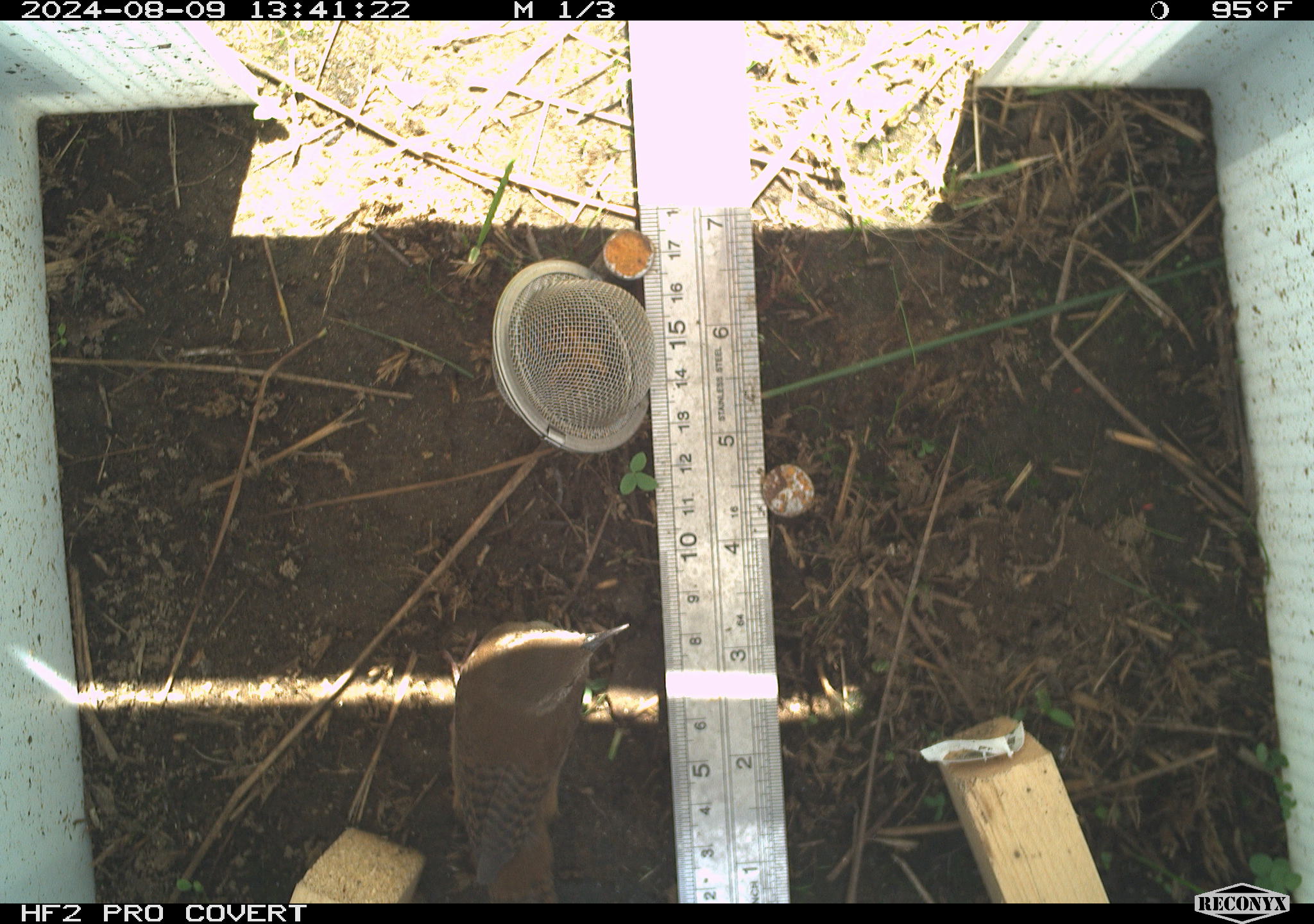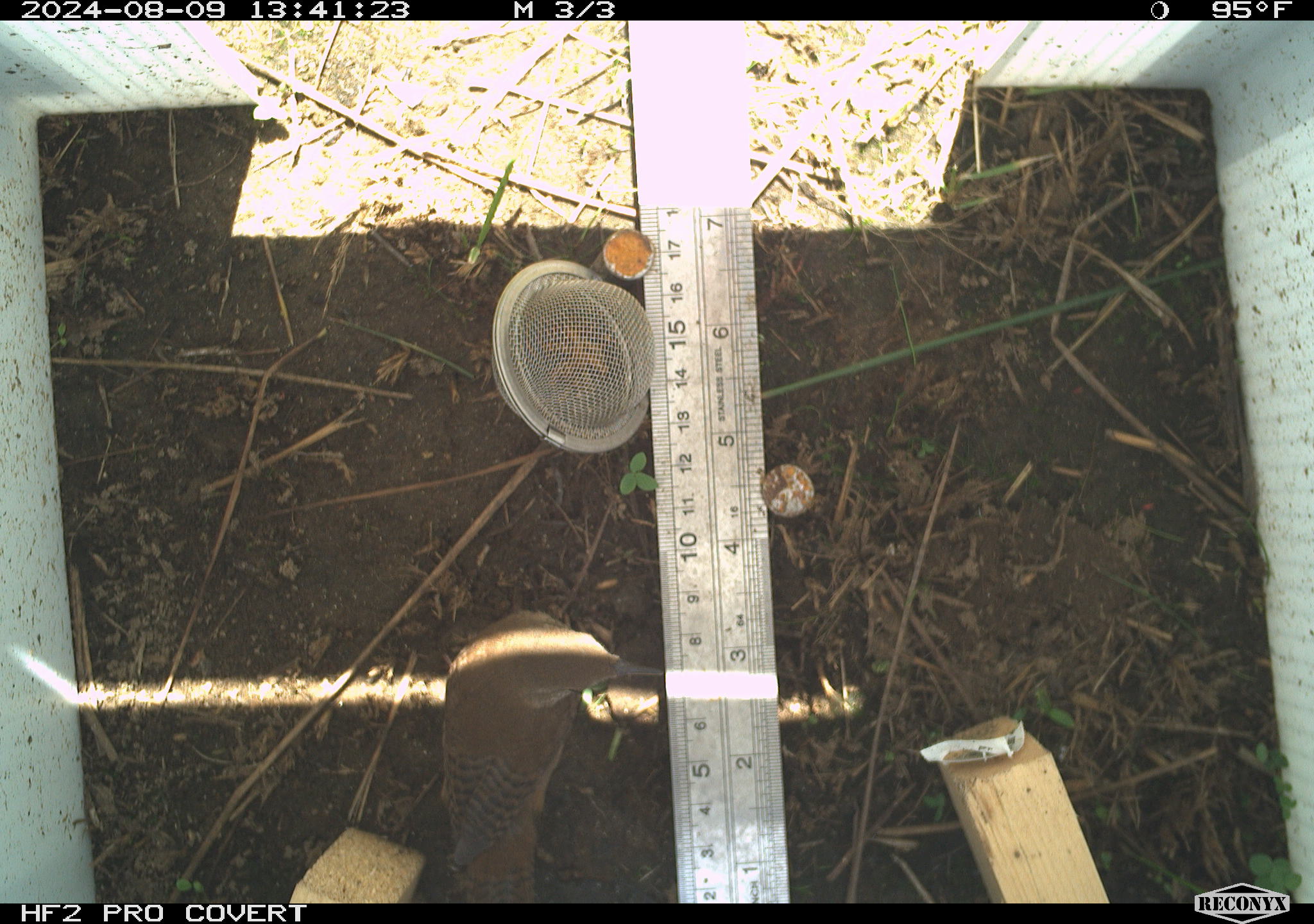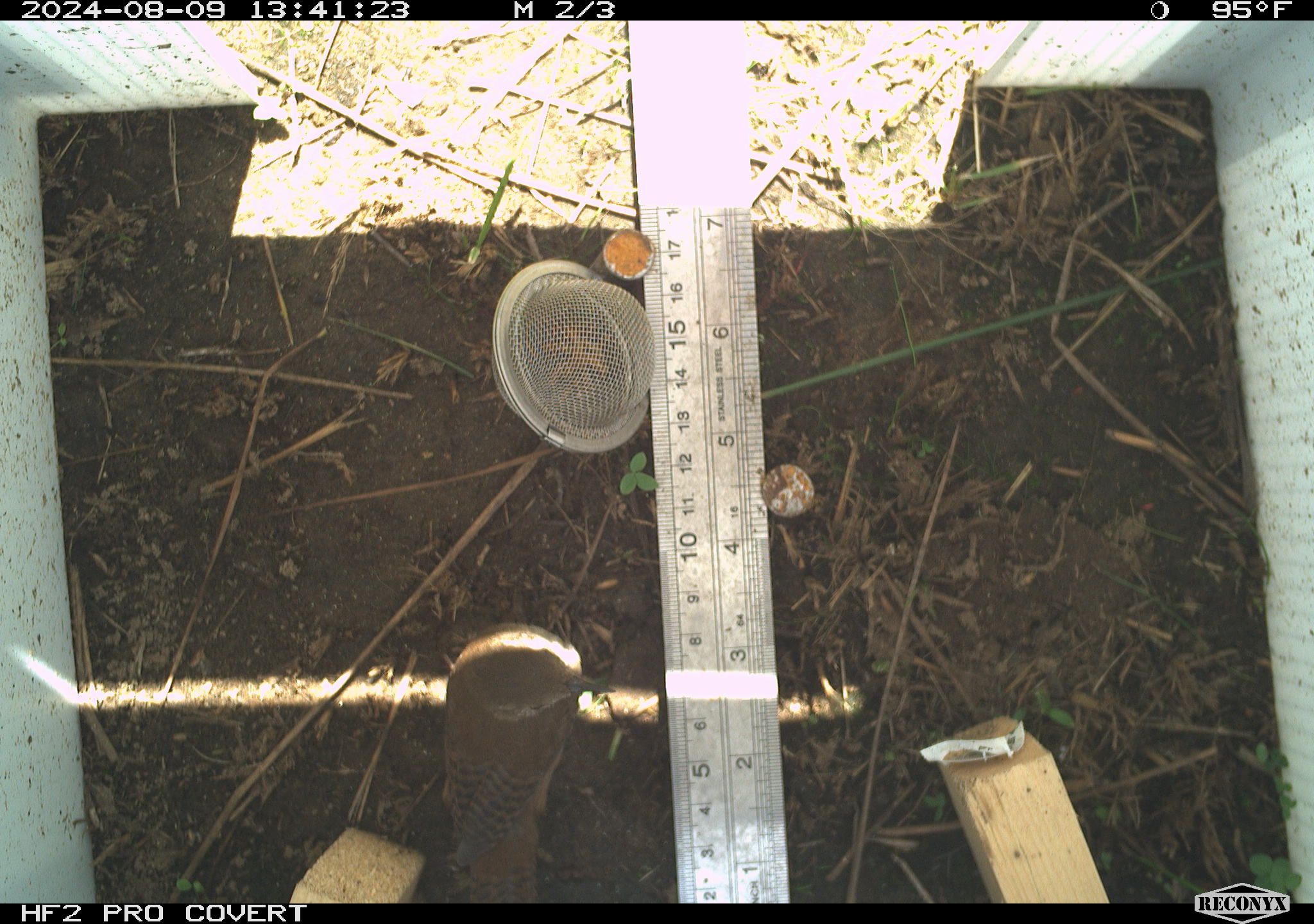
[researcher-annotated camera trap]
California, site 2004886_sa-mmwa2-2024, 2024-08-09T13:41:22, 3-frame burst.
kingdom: Animalia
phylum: Chordata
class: Aves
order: Passeriformes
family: Troglodytidae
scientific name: Troglodytidae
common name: wren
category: troglodytidae family